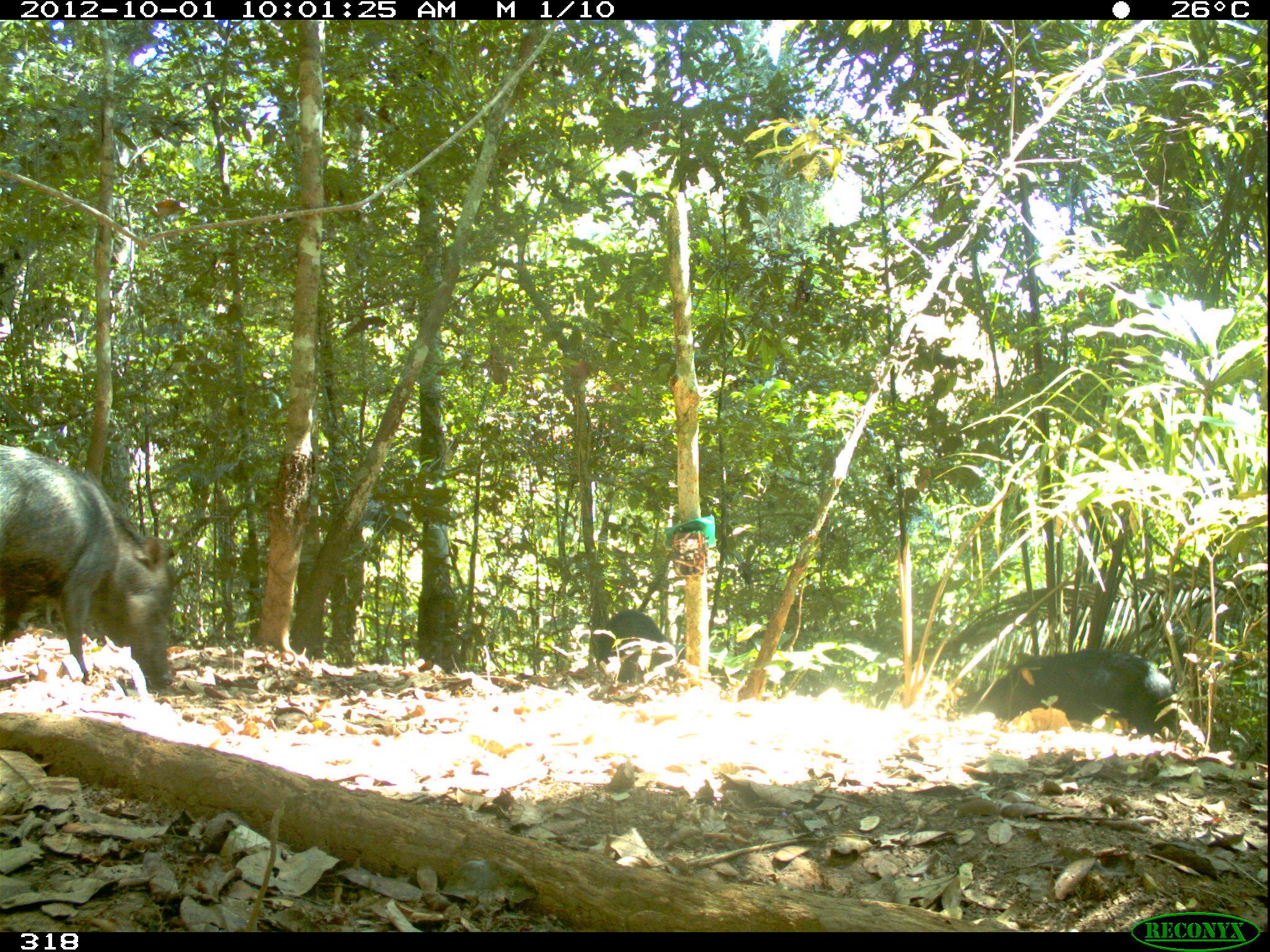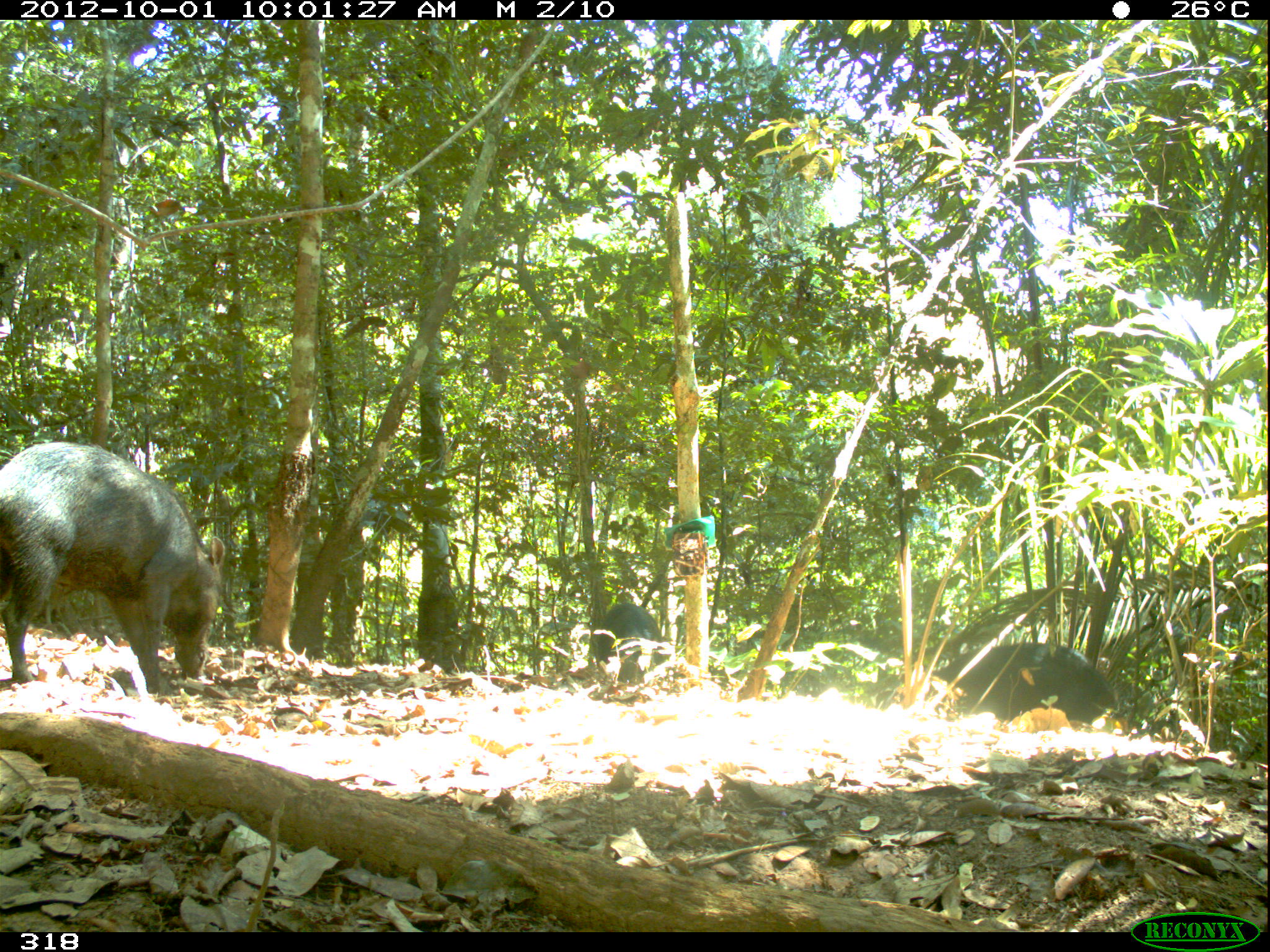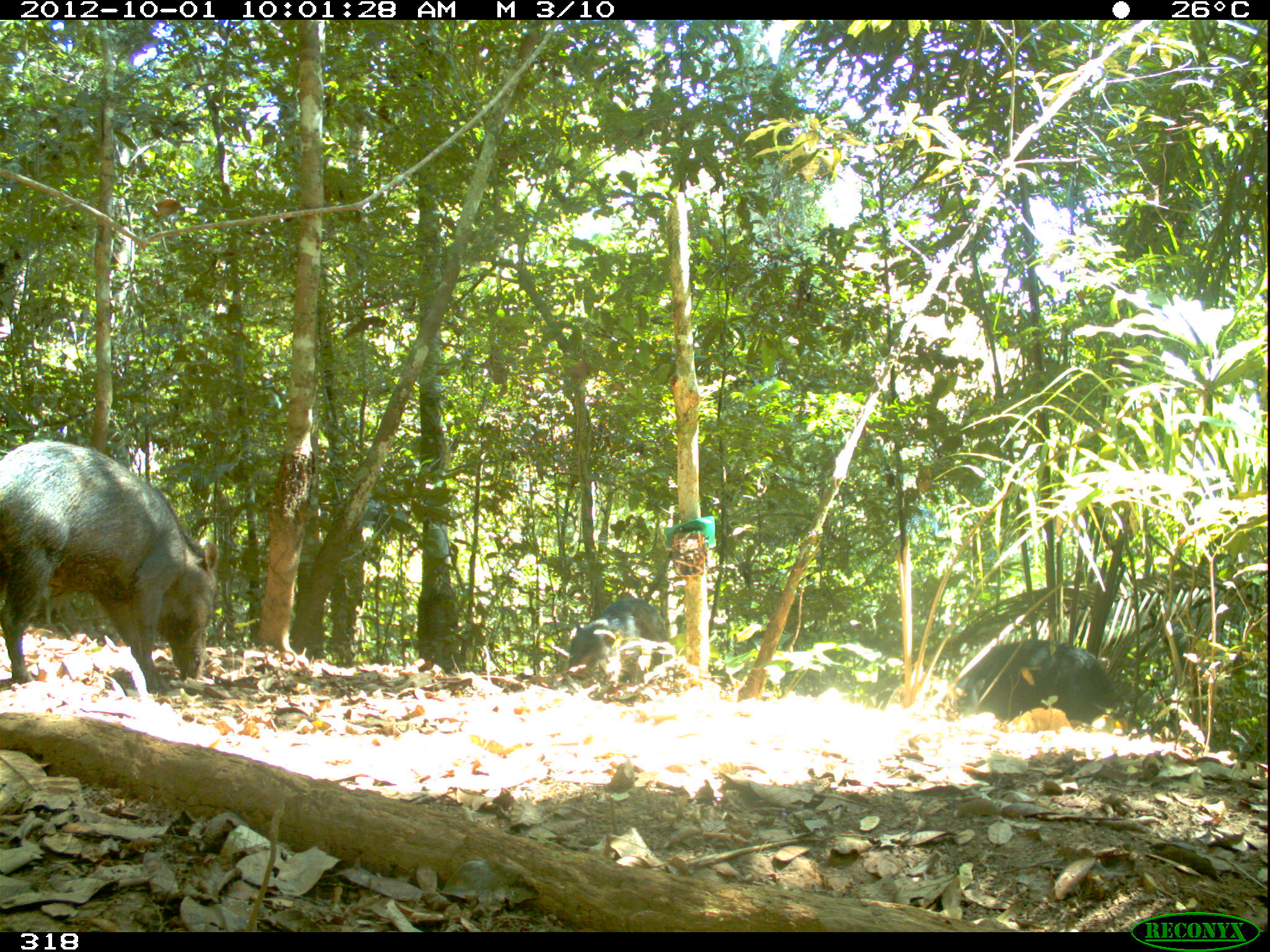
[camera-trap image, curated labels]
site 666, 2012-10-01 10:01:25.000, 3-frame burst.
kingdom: Animalia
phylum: Chordata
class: Mammalia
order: Artiodactyla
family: Tayassuidae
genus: Tayassu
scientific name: Tayassu pecari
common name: white-lipped peccary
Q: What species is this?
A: Tayassu pecari (white-lipped peccary).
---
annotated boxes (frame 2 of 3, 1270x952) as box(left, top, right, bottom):
tayassu pecari: box(0, 439, 226, 698); box(929, 640, 1120, 727); box(597, 601, 663, 685)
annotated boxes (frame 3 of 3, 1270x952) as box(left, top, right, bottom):
tayassu pecari: box(0, 437, 219, 697); box(951, 640, 1120, 726); box(567, 597, 666, 684)